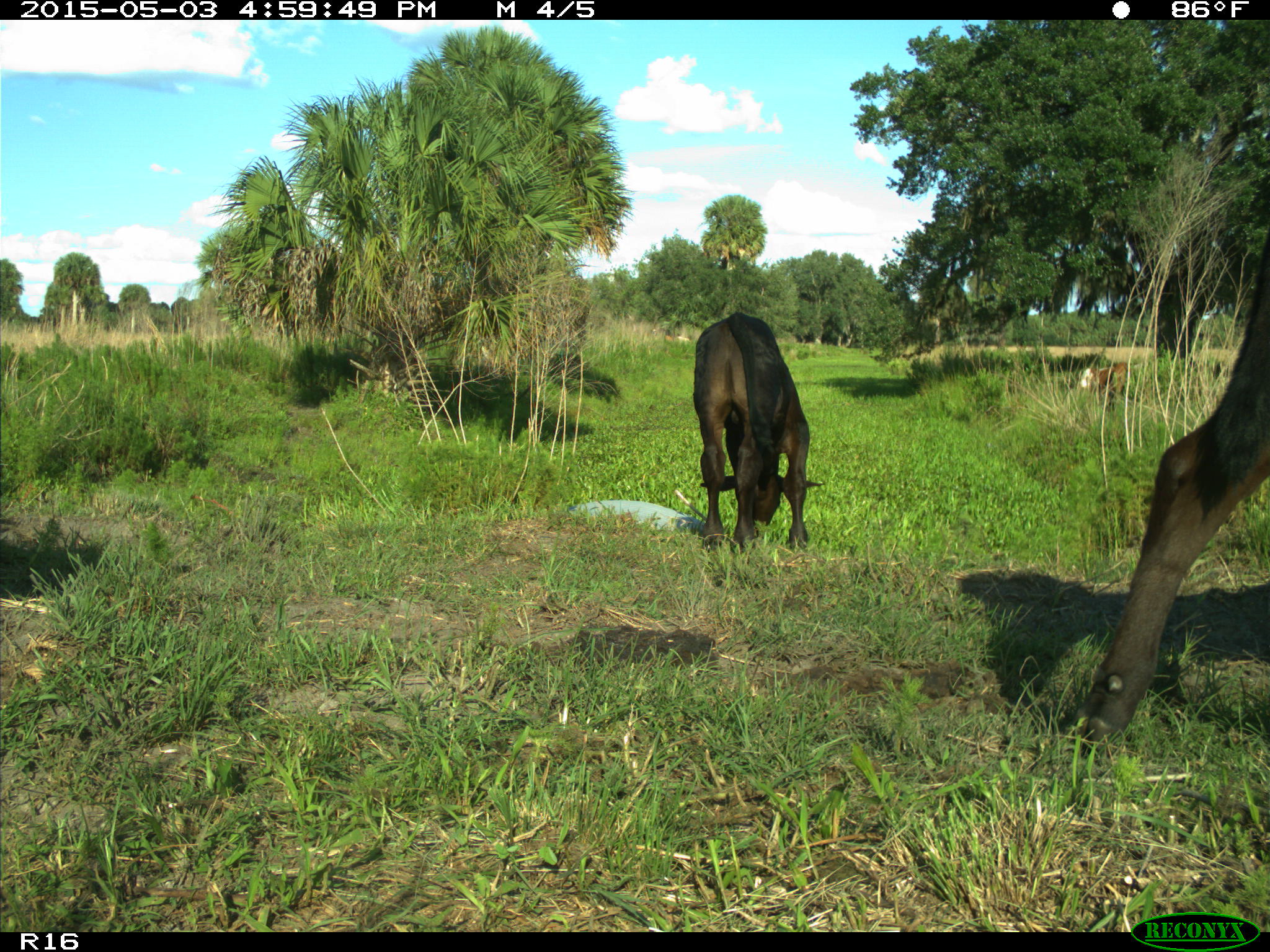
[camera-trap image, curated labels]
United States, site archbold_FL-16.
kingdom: Animalia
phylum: Chordata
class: Mammalia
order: Artiodactyla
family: Bovidae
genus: Bos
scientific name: Bos taurus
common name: domestic cow